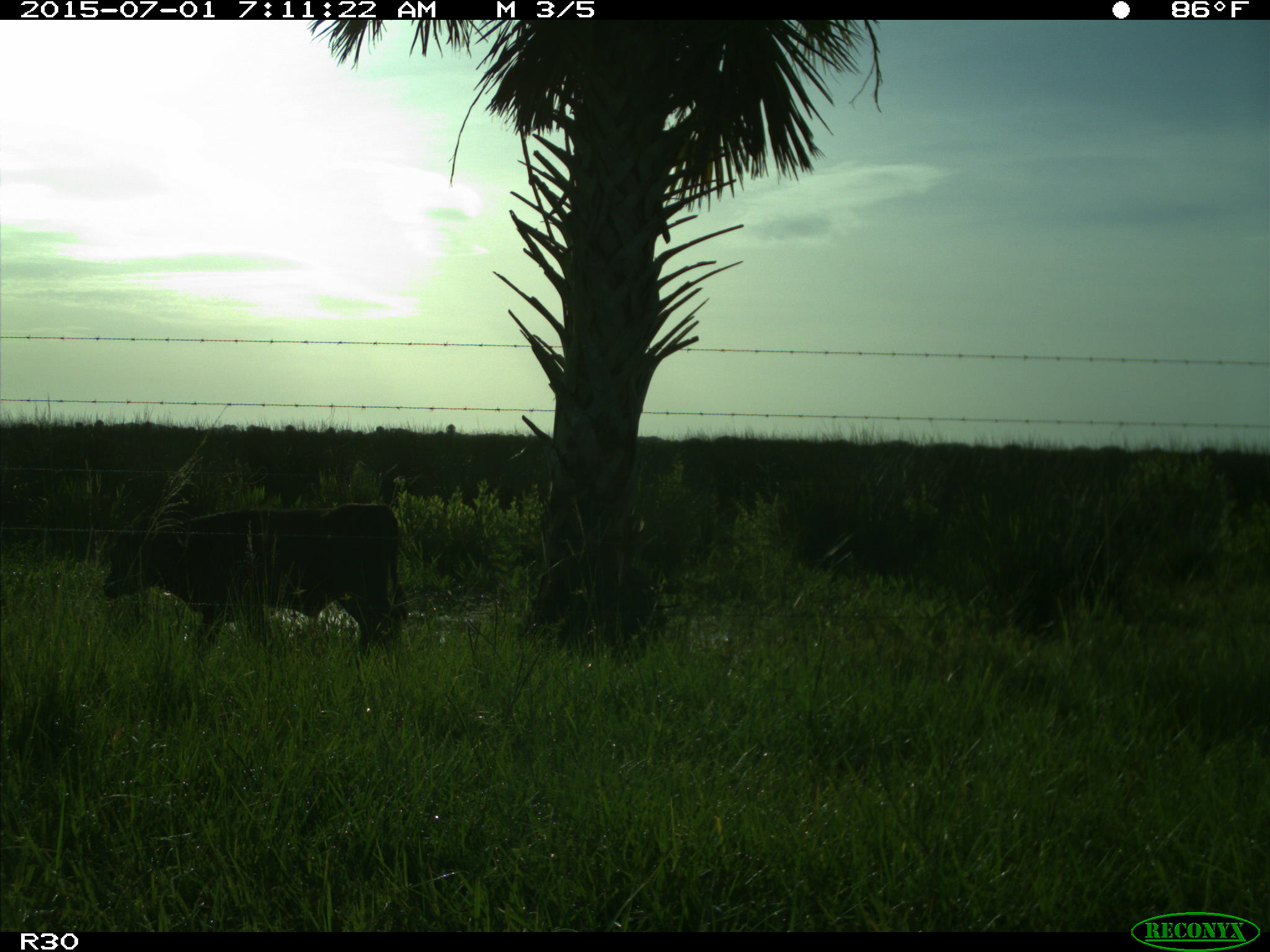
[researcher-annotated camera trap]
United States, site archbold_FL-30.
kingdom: Animalia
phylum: Chordata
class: Mammalia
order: Artiodactyla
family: Bovidae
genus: Bos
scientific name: Bos taurus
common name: domestic cow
Bos taurus (domestic cow).